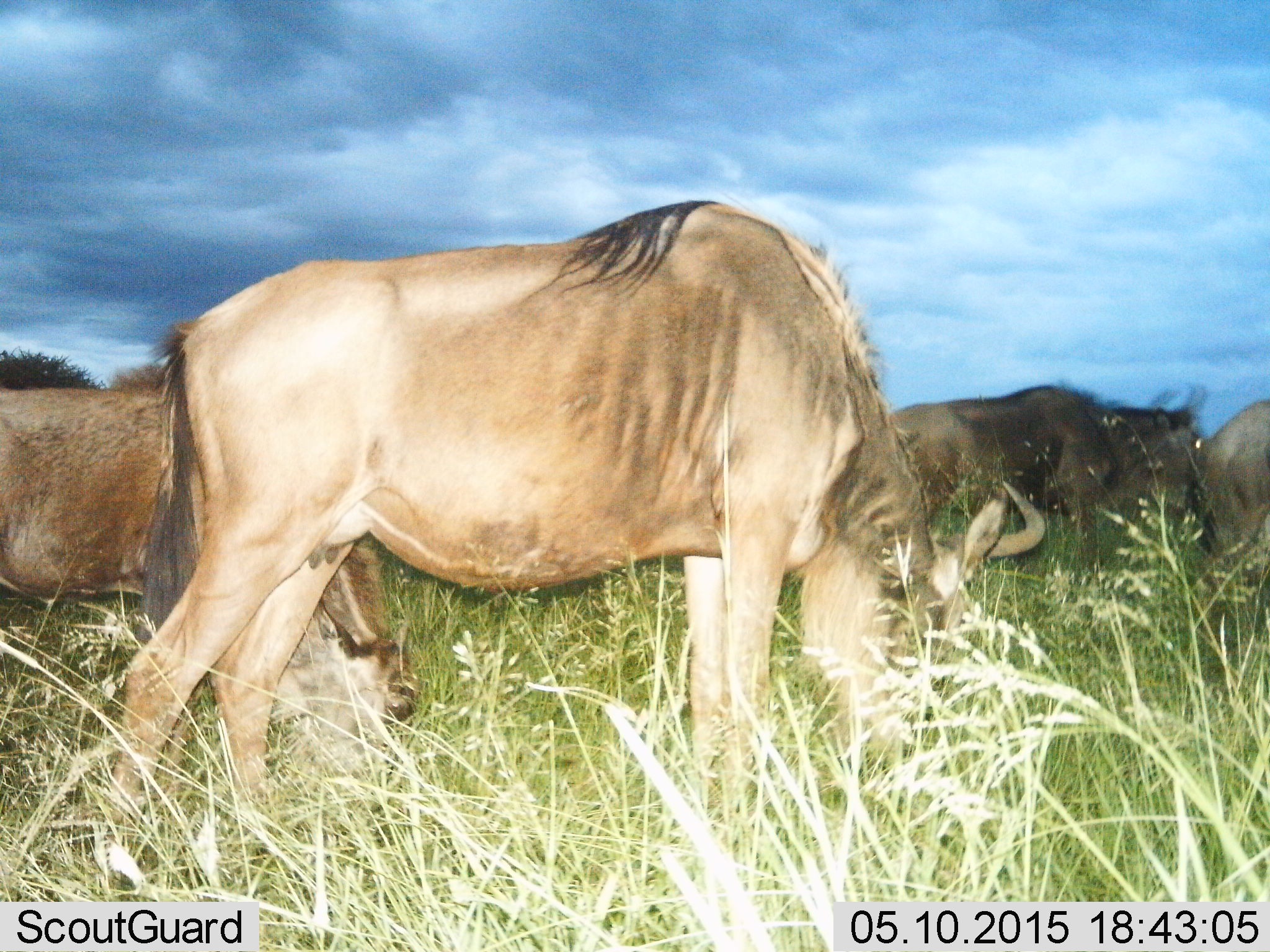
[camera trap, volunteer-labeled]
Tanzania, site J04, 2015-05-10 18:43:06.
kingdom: Animalia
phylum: Chordata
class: Mammalia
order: Artiodactyla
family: Bovidae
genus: Connochaetes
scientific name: Connochaetes taurinus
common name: blue wildebeest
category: wildebeest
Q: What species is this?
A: Wildebeest (blue wildebeest) (Connochaetes taurinus).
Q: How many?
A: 4.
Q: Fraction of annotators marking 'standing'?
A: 30%.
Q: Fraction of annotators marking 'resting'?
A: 20%.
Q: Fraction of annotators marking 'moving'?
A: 40%.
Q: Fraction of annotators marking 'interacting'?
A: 0%.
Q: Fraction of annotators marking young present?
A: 10%.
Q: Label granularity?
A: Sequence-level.